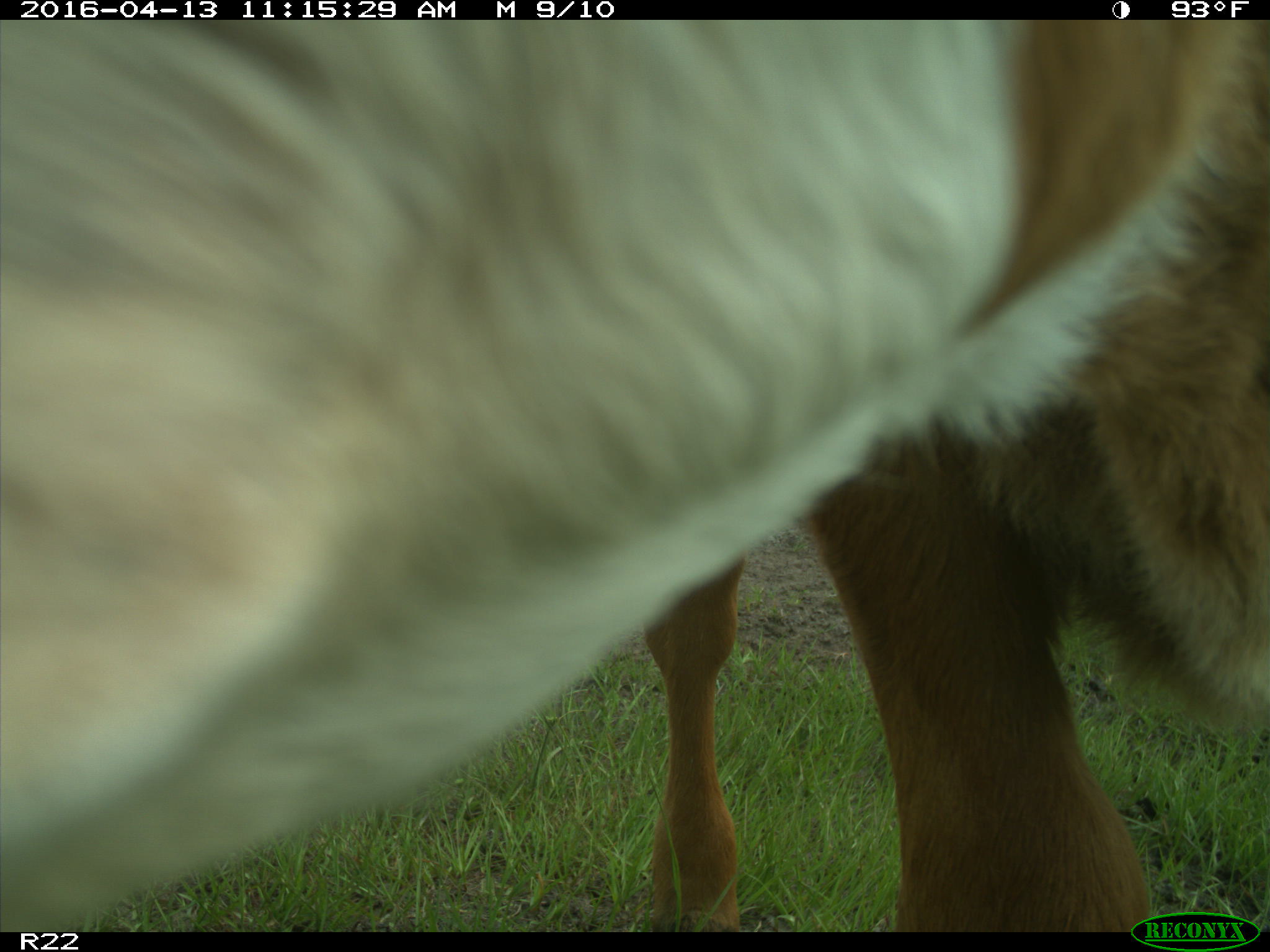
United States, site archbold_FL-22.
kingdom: Animalia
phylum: Chordata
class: Mammalia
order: Artiodactyla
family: Bovidae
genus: Bos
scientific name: Bos taurus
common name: domestic cow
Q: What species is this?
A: Bos taurus (domestic cow).